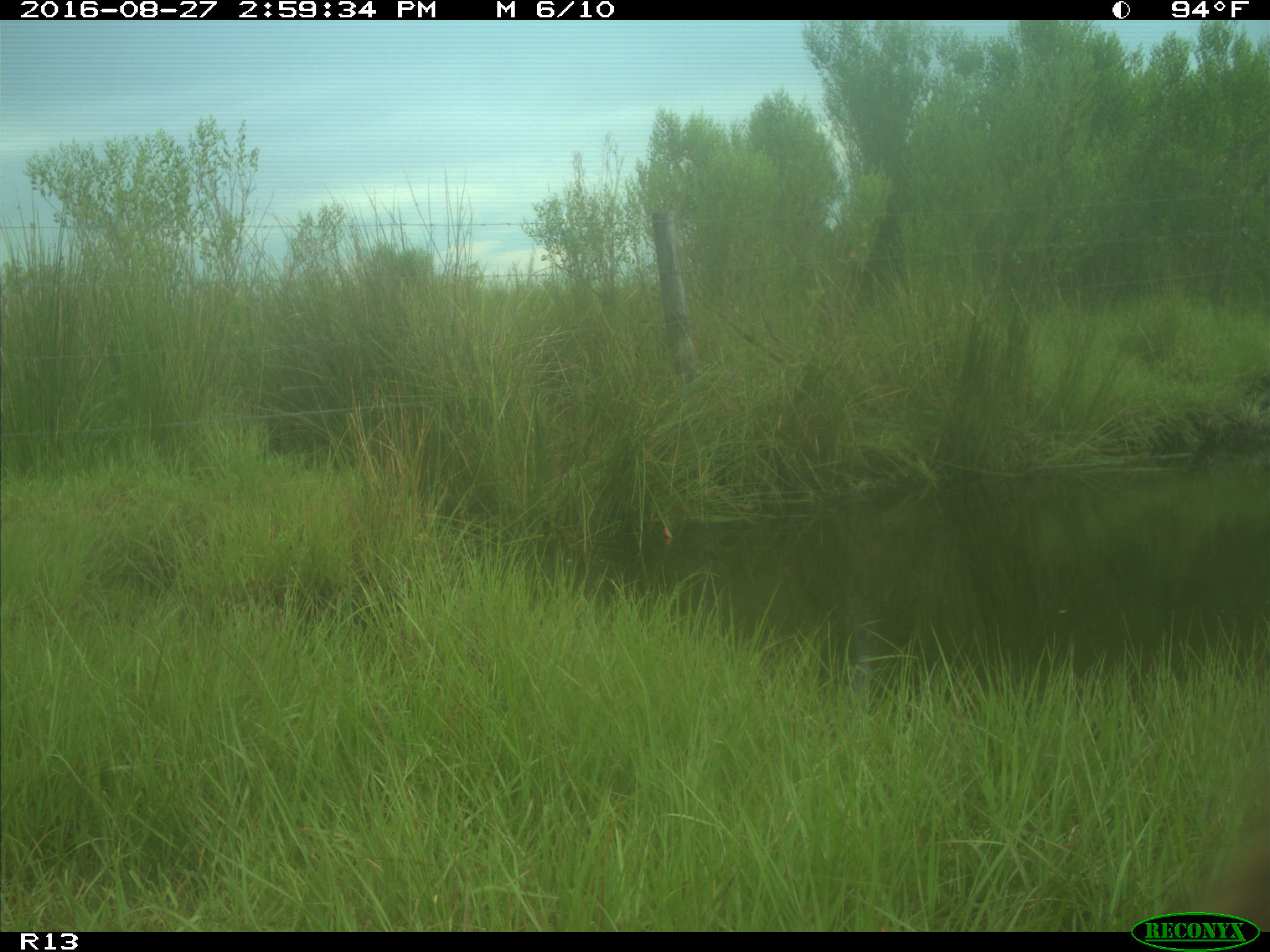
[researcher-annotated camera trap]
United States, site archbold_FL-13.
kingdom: Animalia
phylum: Chordata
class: Mammalia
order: Artiodactyla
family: Bovidae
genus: Bos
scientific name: Bos taurus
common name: domestic cow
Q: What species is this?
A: Bos taurus (domestic cow).